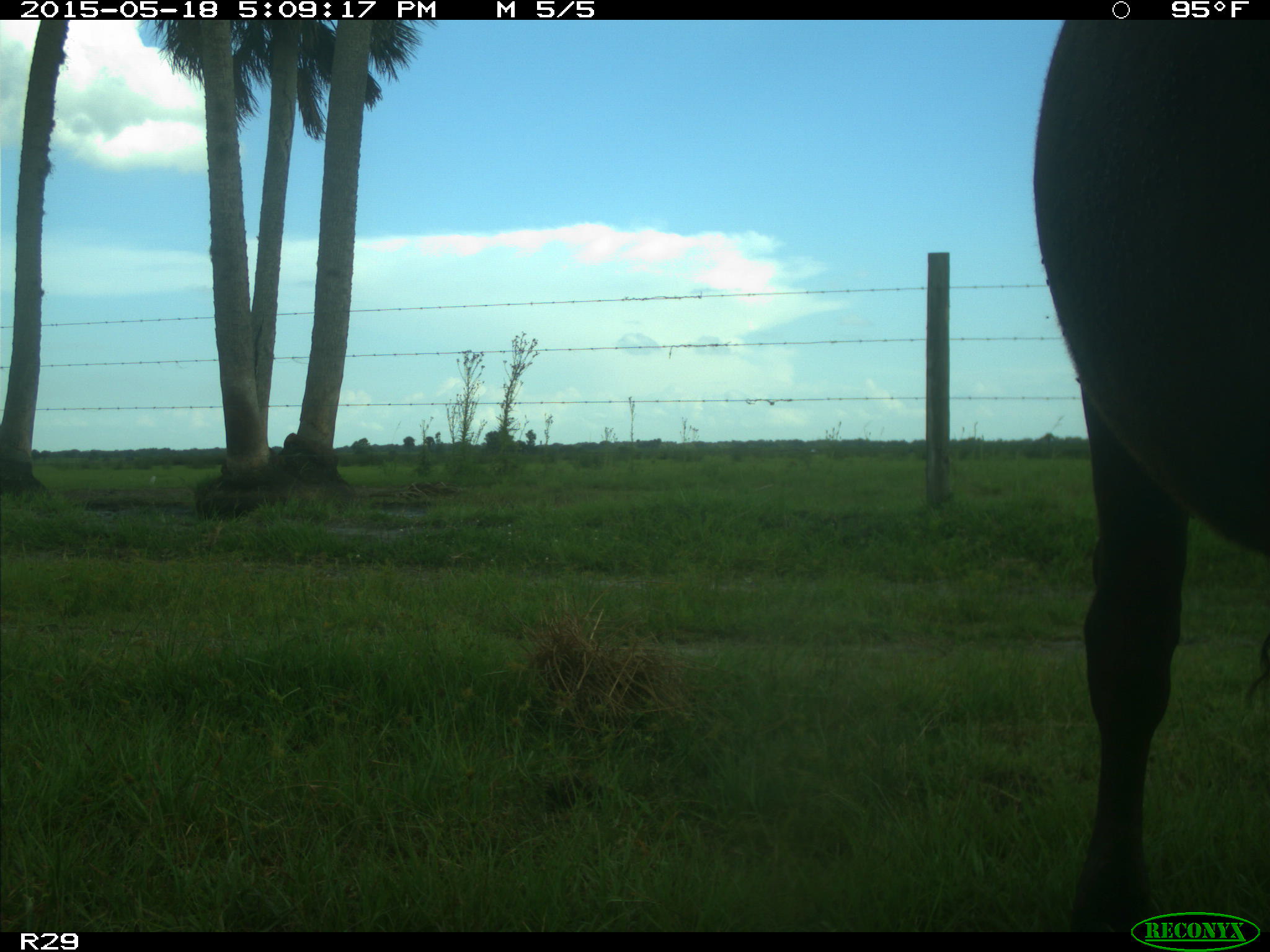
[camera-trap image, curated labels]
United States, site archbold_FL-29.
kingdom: Animalia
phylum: Chordata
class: Mammalia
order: Artiodactyla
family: Bovidae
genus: Bos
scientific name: Bos taurus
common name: domestic cow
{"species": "Bos taurus (domestic cow)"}